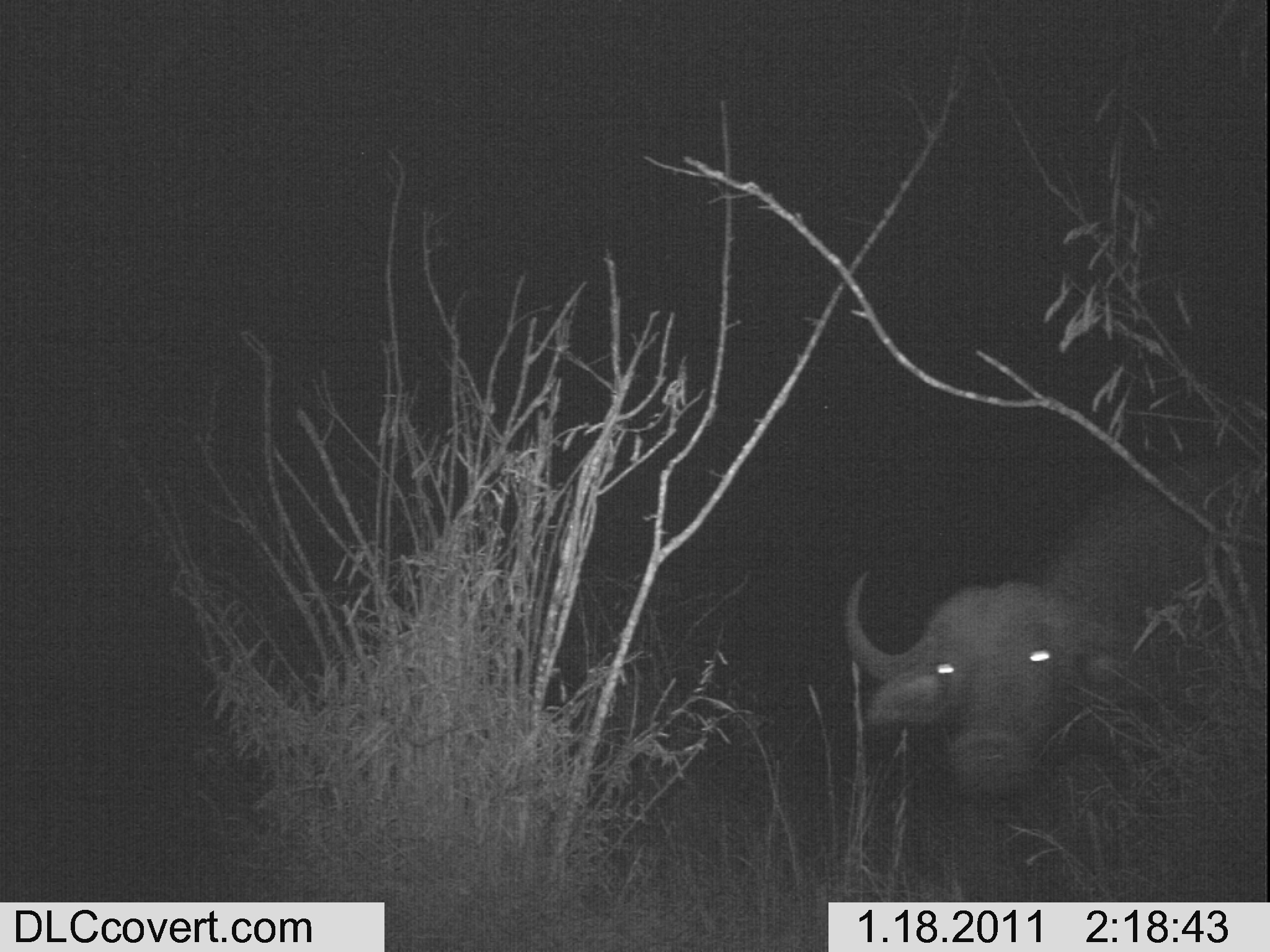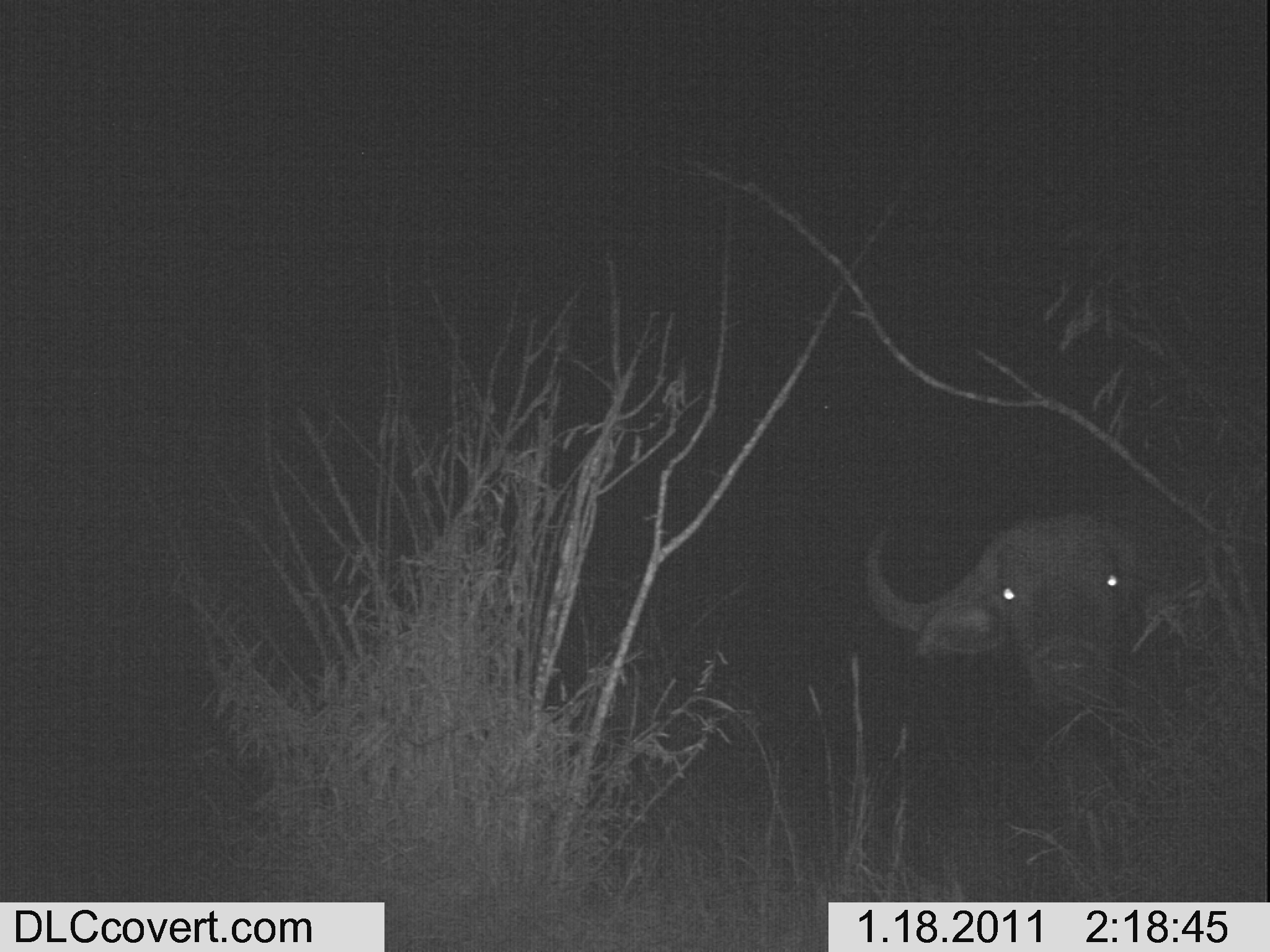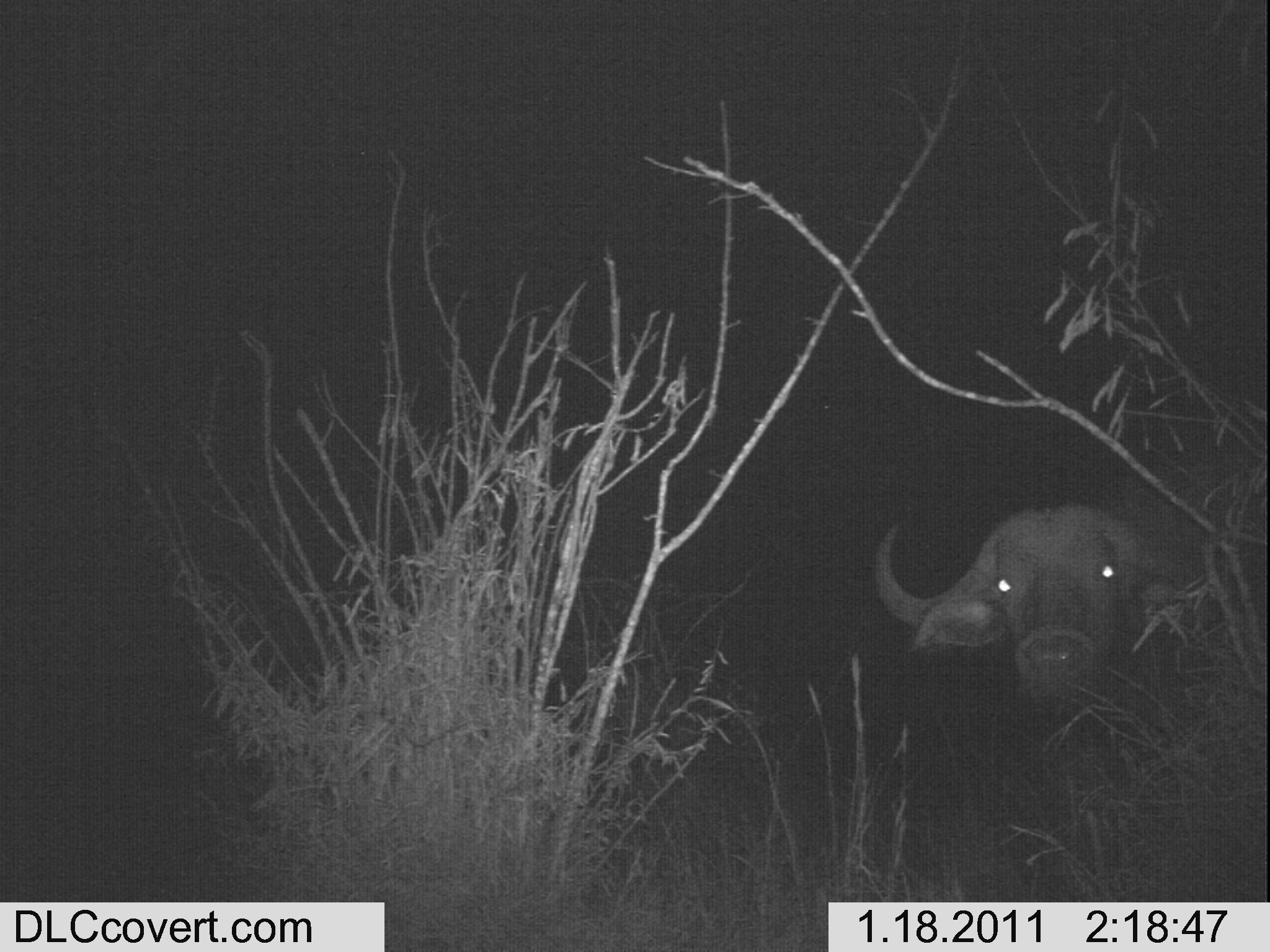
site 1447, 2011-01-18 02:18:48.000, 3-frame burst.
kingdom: Animalia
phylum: Chordata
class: Mammalia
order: Artiodactyla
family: Bovidae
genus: Syncerus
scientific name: Syncerus caffer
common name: african buffalo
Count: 1.